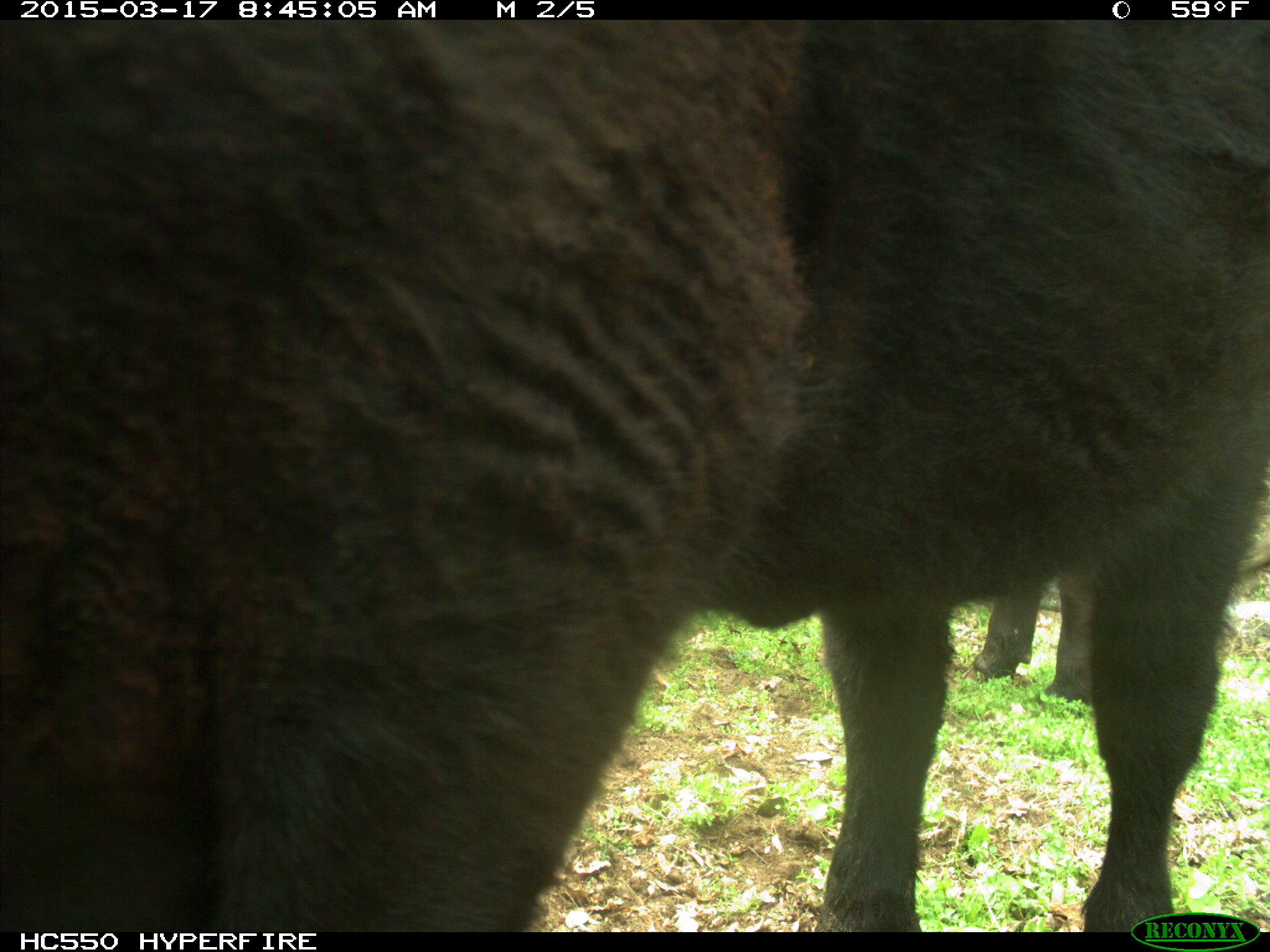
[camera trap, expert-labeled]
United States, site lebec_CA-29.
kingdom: Animalia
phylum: Chordata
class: Mammalia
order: Artiodactyla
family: Bovidae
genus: Bos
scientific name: Bos taurus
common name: domestic cow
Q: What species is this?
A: Bos taurus (domestic cow).